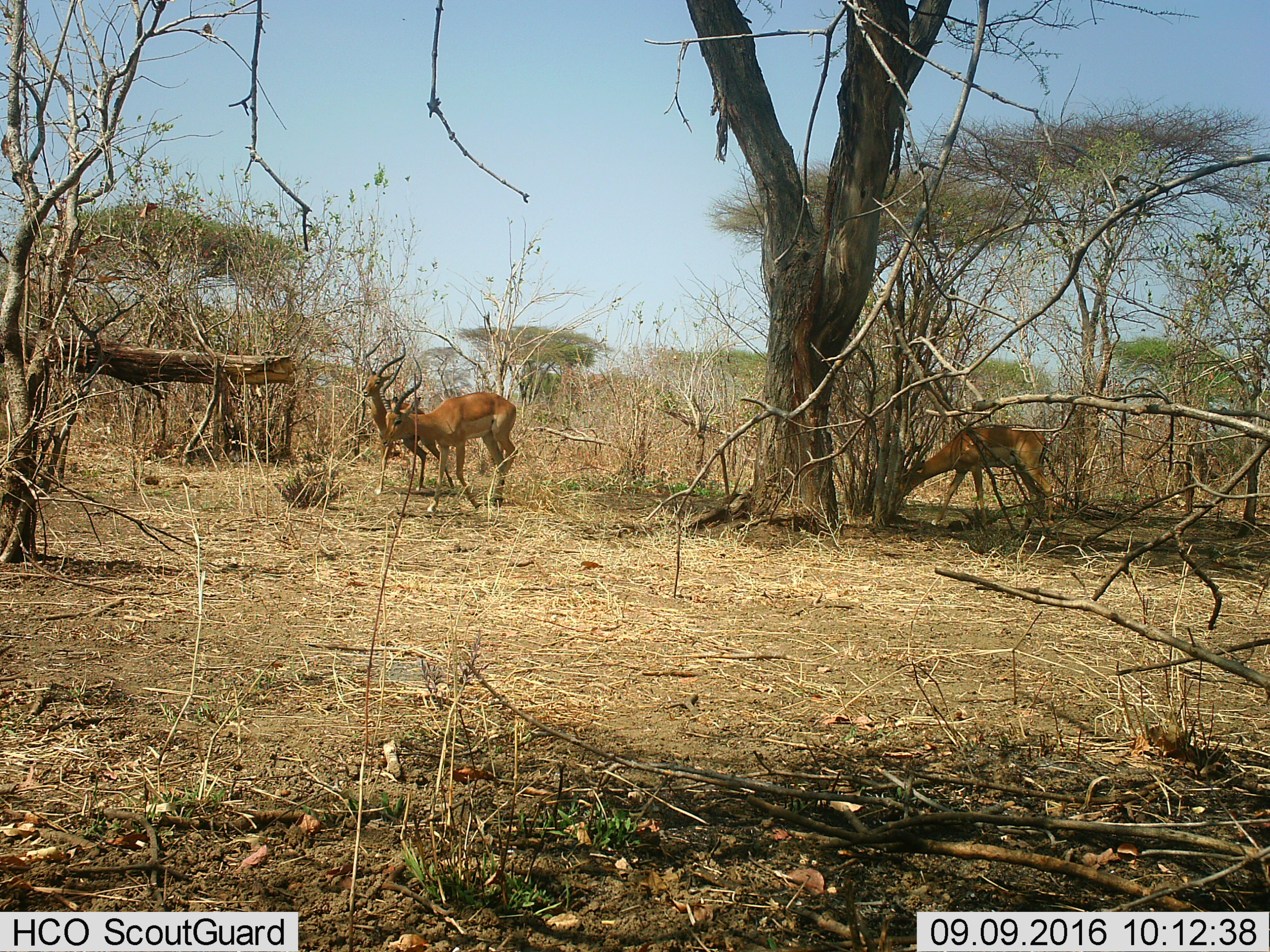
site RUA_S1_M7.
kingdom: Animalia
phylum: Chordata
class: Mammalia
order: Artiodactyla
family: Bovidae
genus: Aepyceros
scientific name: Aepyceros melampus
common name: impala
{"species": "impala (Aepyceros melampus)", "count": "3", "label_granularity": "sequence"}